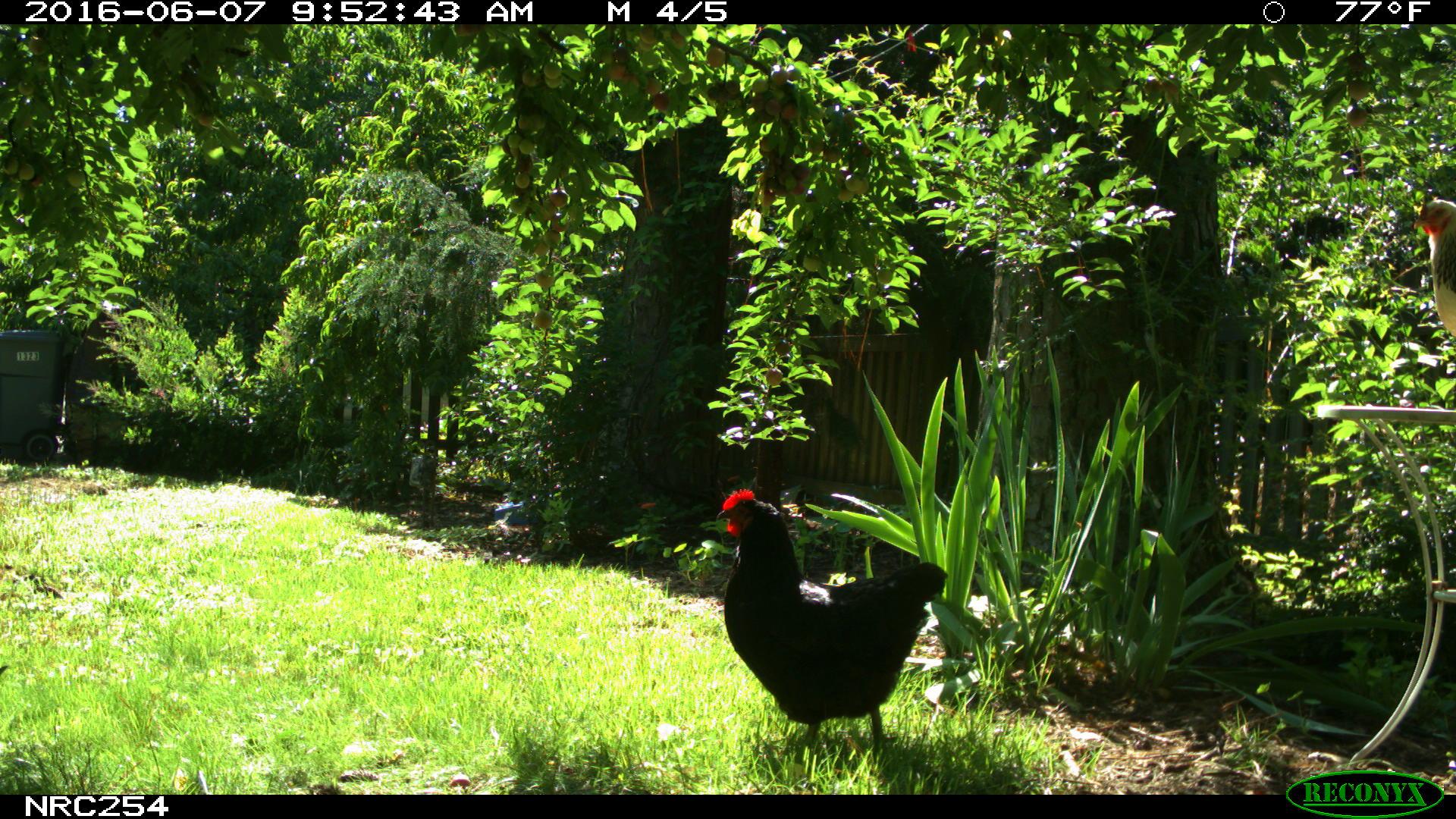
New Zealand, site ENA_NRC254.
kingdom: Animalia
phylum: Chordata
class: Aves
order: Galliformes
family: Phasianidae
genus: Gallus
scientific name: Gallus gallus domesticus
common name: chicken